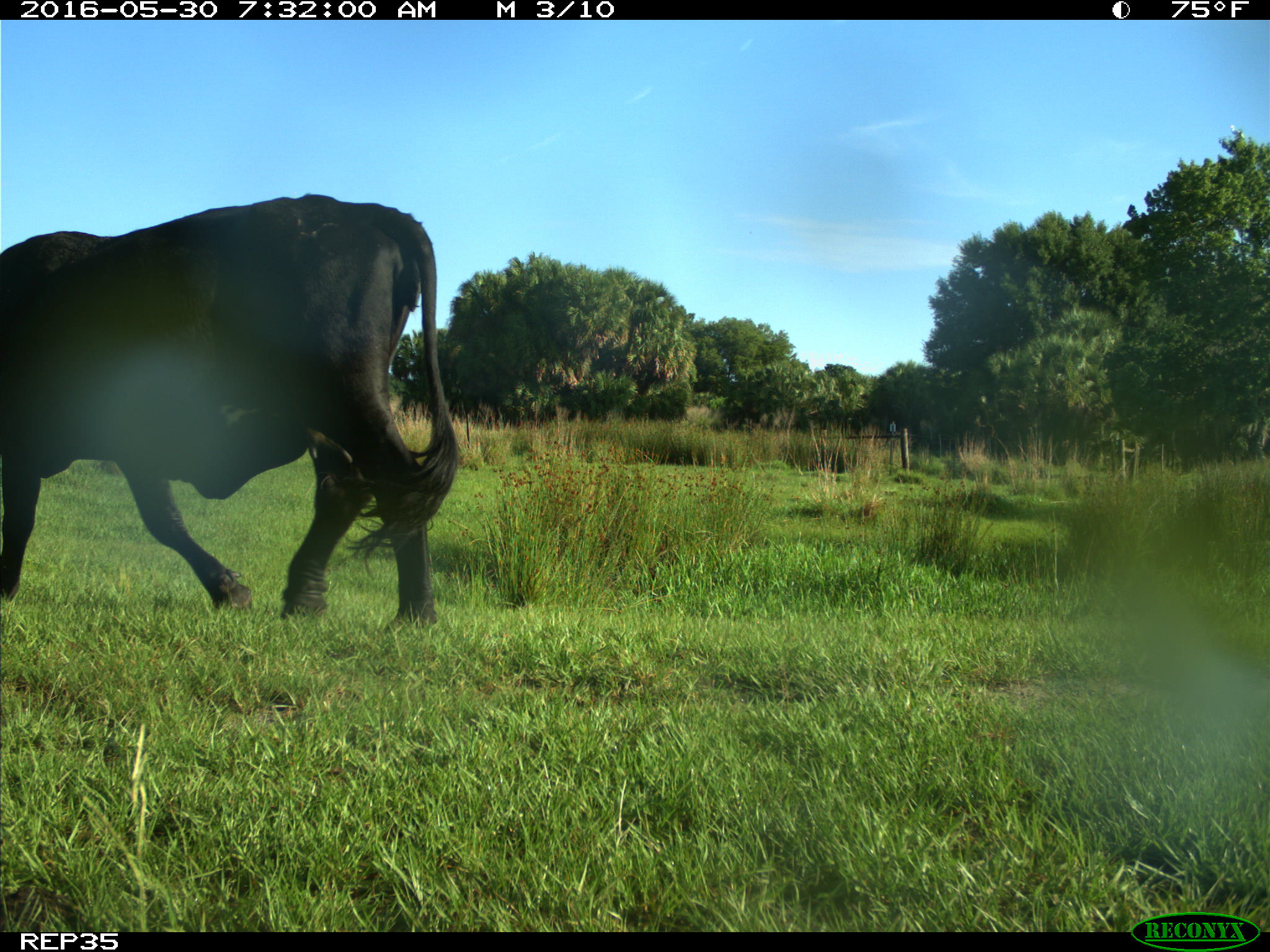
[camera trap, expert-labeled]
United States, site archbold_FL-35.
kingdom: Animalia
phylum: Chordata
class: Mammalia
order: Artiodactyla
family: Bovidae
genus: Bos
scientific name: Bos taurus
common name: domestic cow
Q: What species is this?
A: Bos taurus (domestic cow).